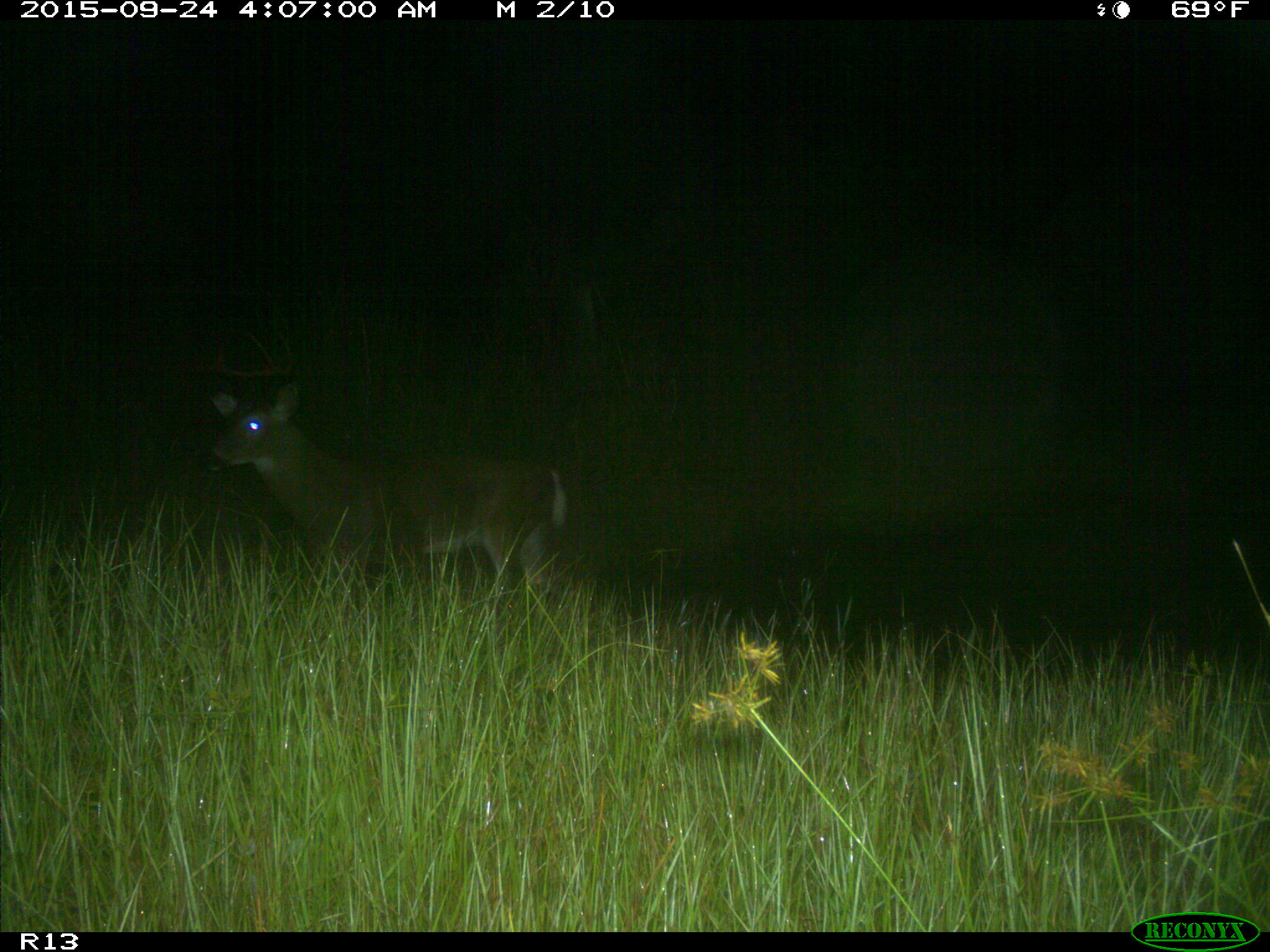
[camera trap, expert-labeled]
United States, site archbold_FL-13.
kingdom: Animalia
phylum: Chordata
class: Mammalia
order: Artiodactyla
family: Cervidae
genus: Odocoileus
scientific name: Odocoileus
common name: deer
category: unidentified deer